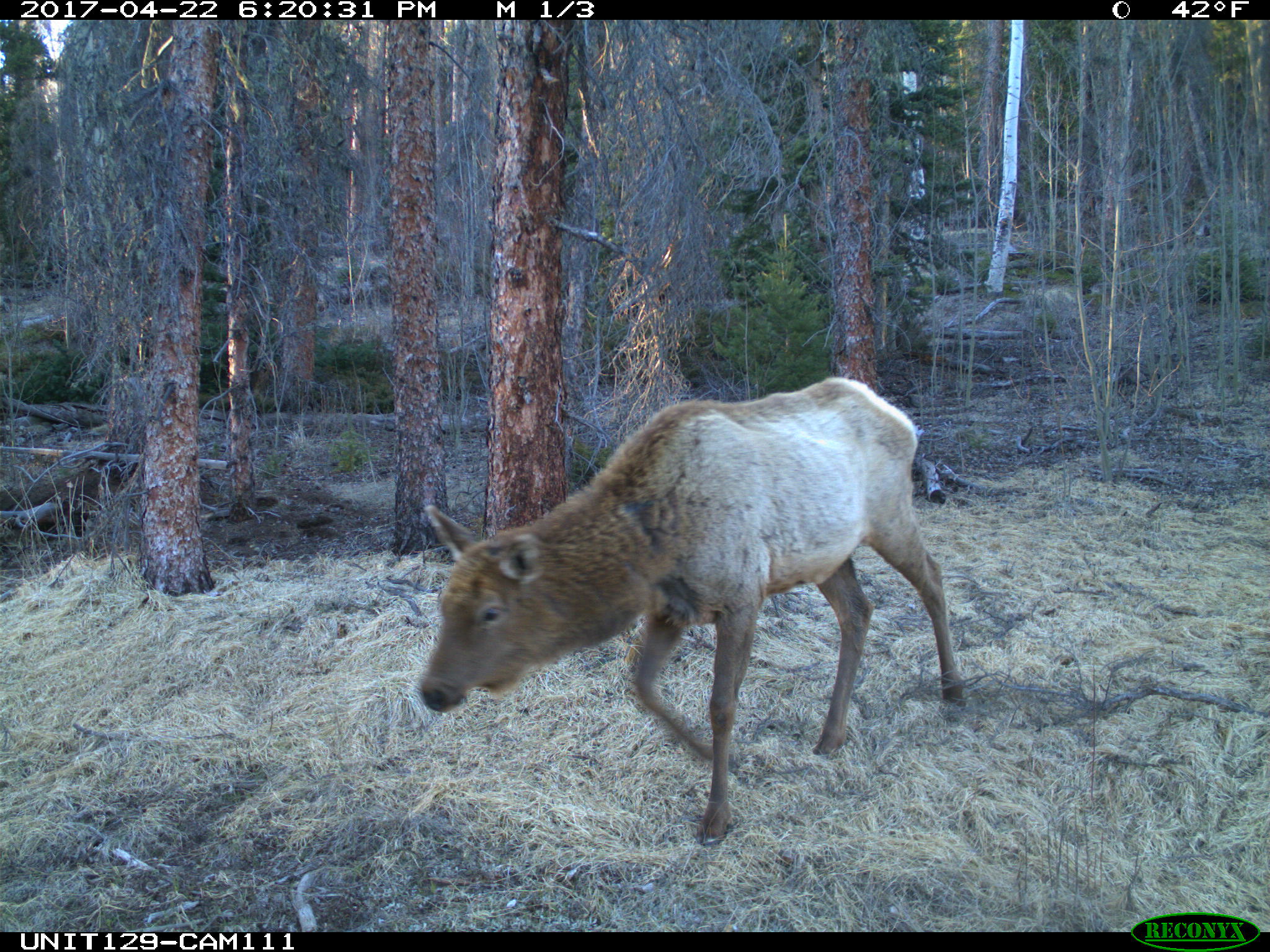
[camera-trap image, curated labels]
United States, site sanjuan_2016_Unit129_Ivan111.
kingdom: Animalia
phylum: Chordata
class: Mammalia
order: Artiodactyla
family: Cervidae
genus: Cervus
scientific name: Cervus elaphus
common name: red deer